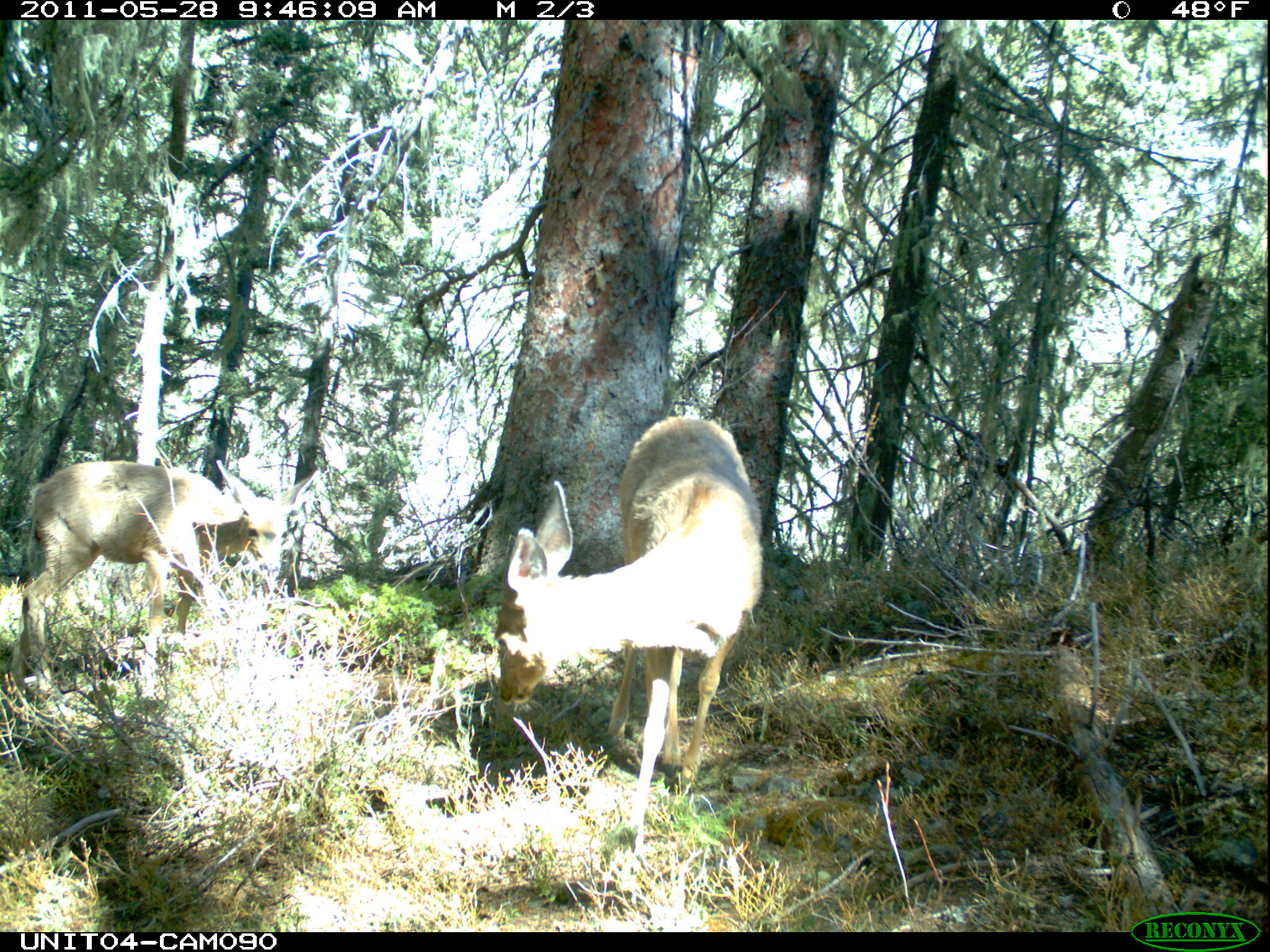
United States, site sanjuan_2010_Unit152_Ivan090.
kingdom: Animalia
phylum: Chordata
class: Mammalia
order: Artiodactyla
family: Cervidae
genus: Odocoileus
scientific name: Odocoileus hemionus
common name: mule deer